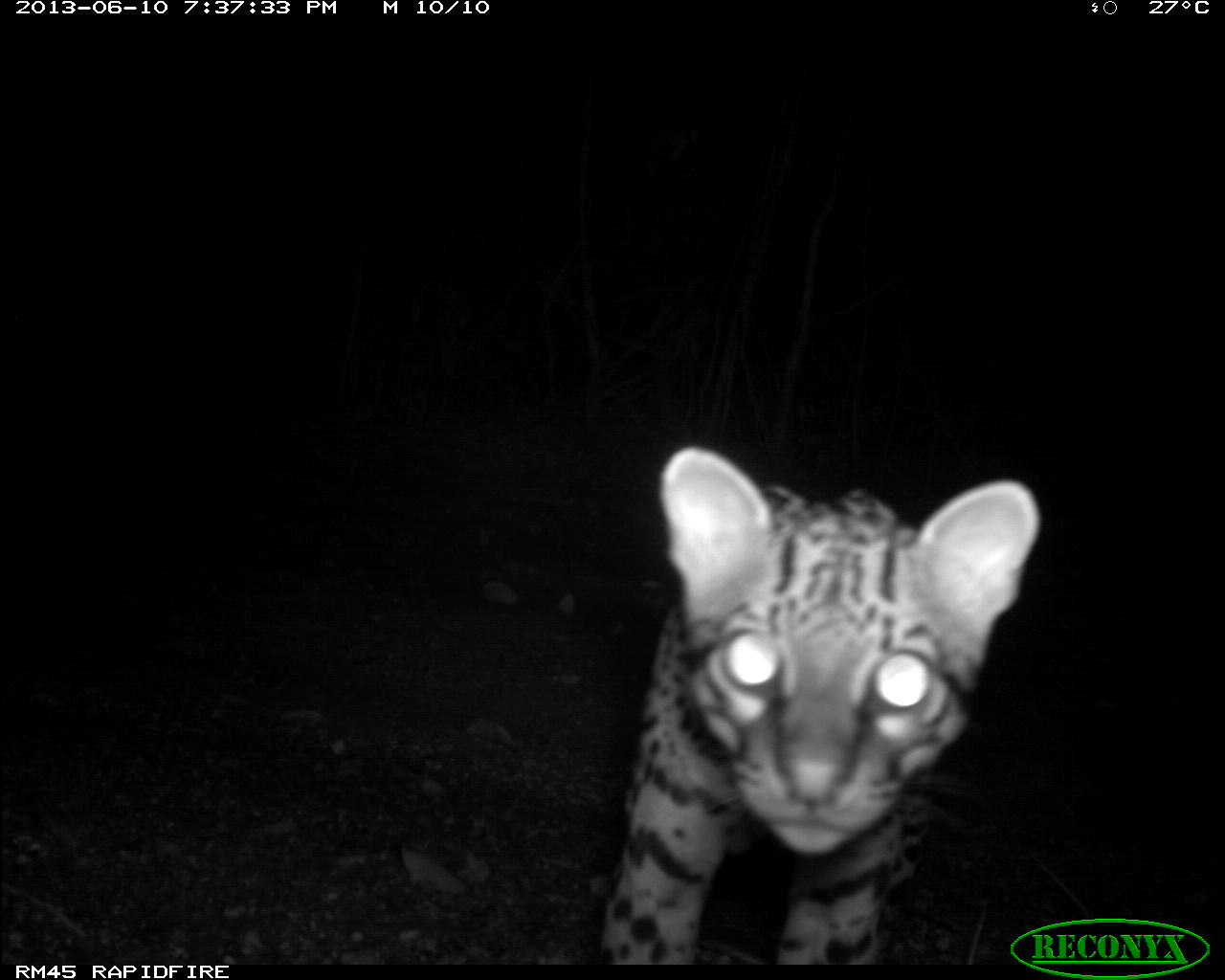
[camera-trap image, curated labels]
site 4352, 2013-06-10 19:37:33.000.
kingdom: Animalia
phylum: Chordata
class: Mammalia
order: Carnivora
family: Felidae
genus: Leopardus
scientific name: Leopardus pardalis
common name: ocelot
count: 1